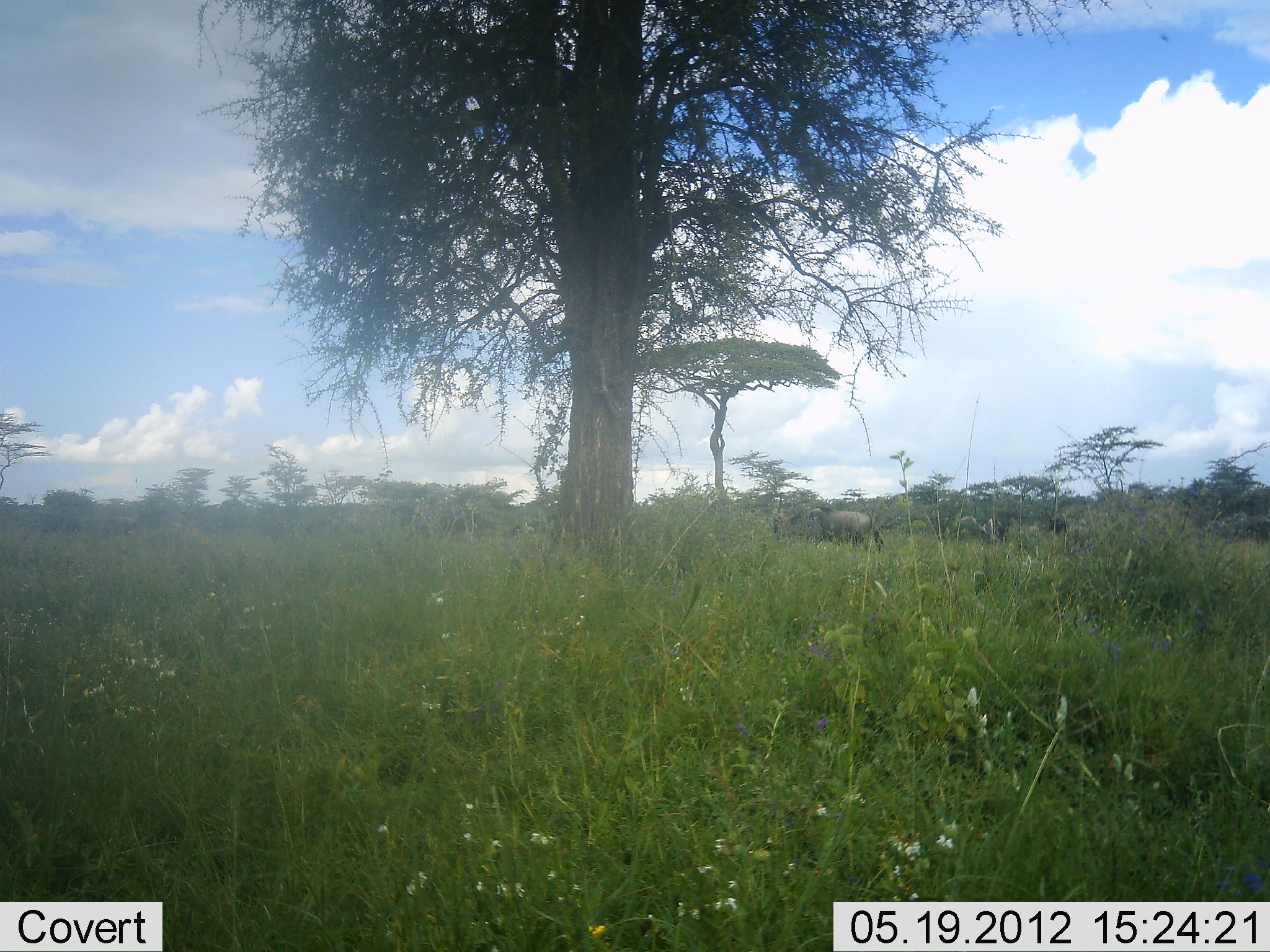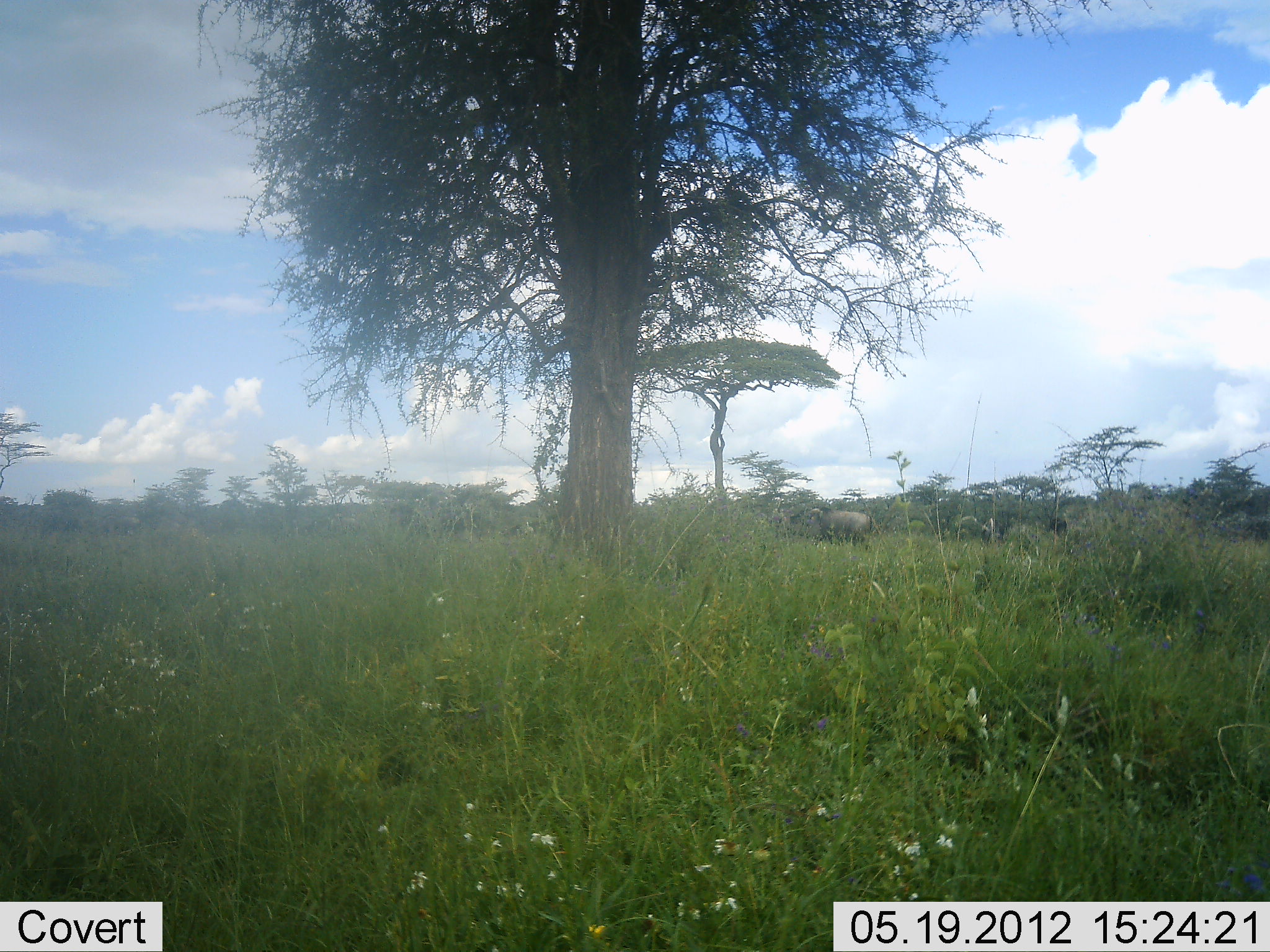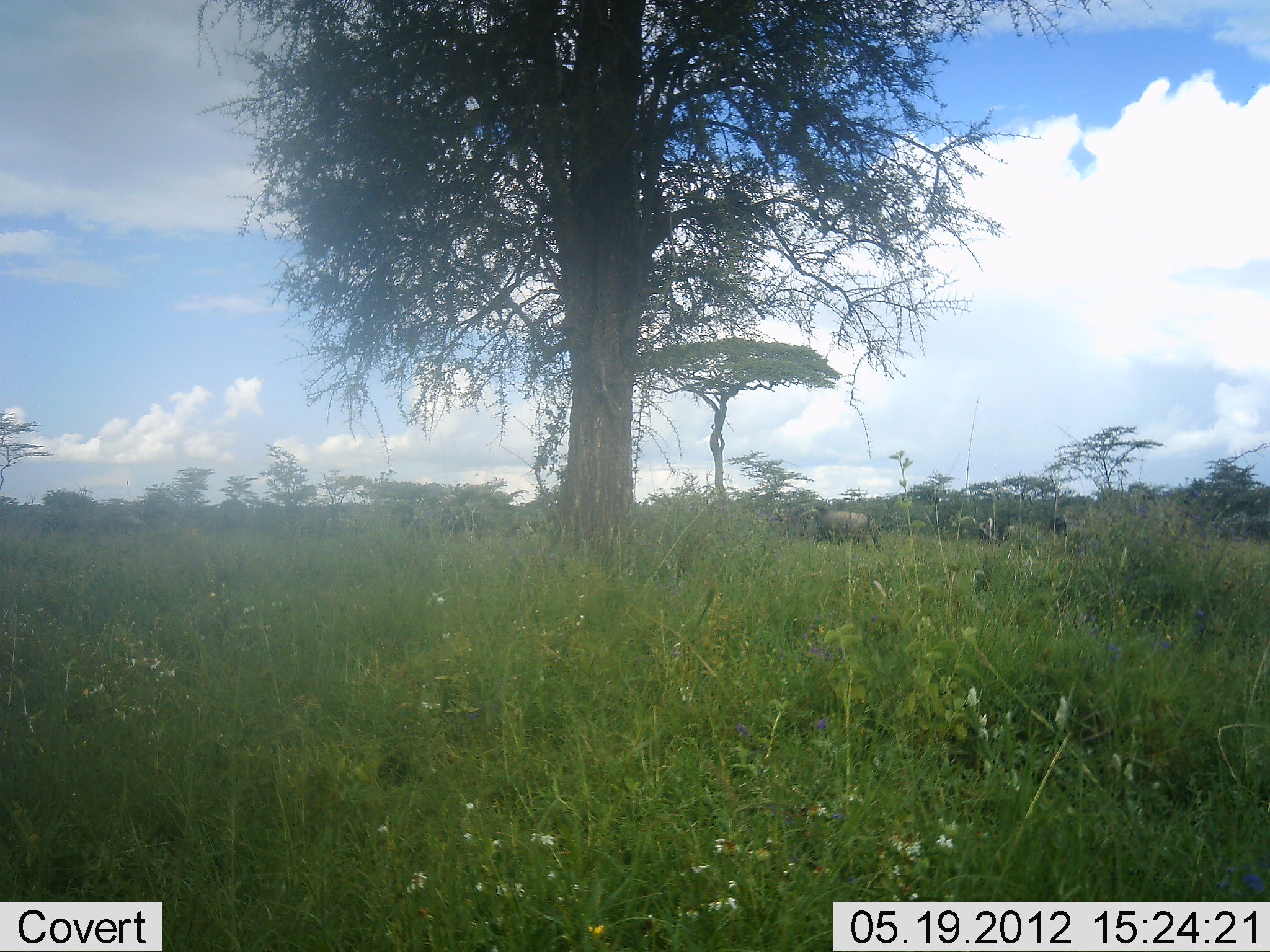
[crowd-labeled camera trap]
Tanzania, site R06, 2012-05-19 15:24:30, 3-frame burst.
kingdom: Animalia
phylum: Chordata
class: Mammalia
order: Artiodactyla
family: Bovidae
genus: Connochaetes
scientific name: Connochaetes taurinus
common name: blue wildebeest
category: wildebeest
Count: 2.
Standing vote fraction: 91%.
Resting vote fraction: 0%.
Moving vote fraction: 0%.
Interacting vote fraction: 0%.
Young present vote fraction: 0%.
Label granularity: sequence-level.